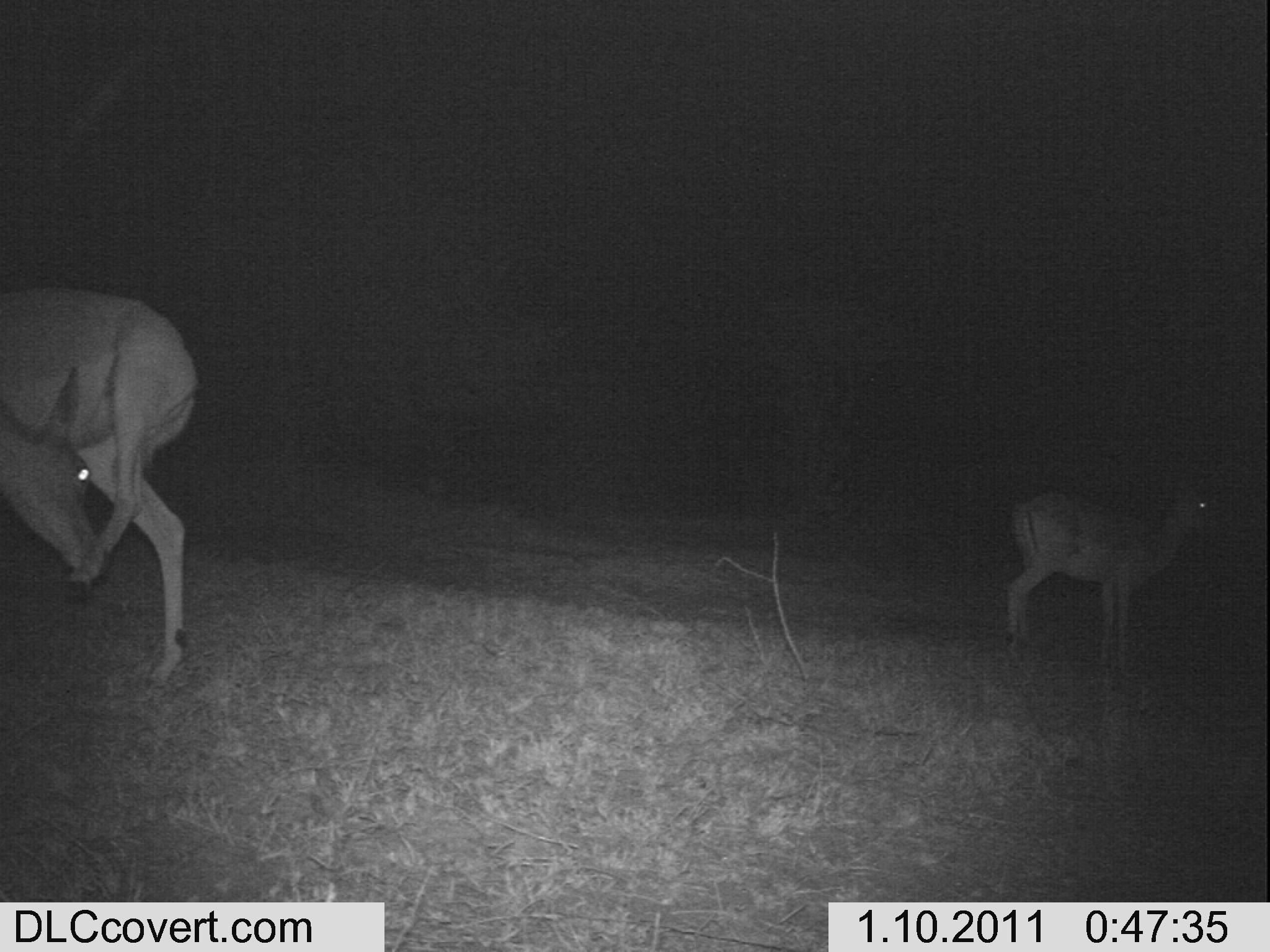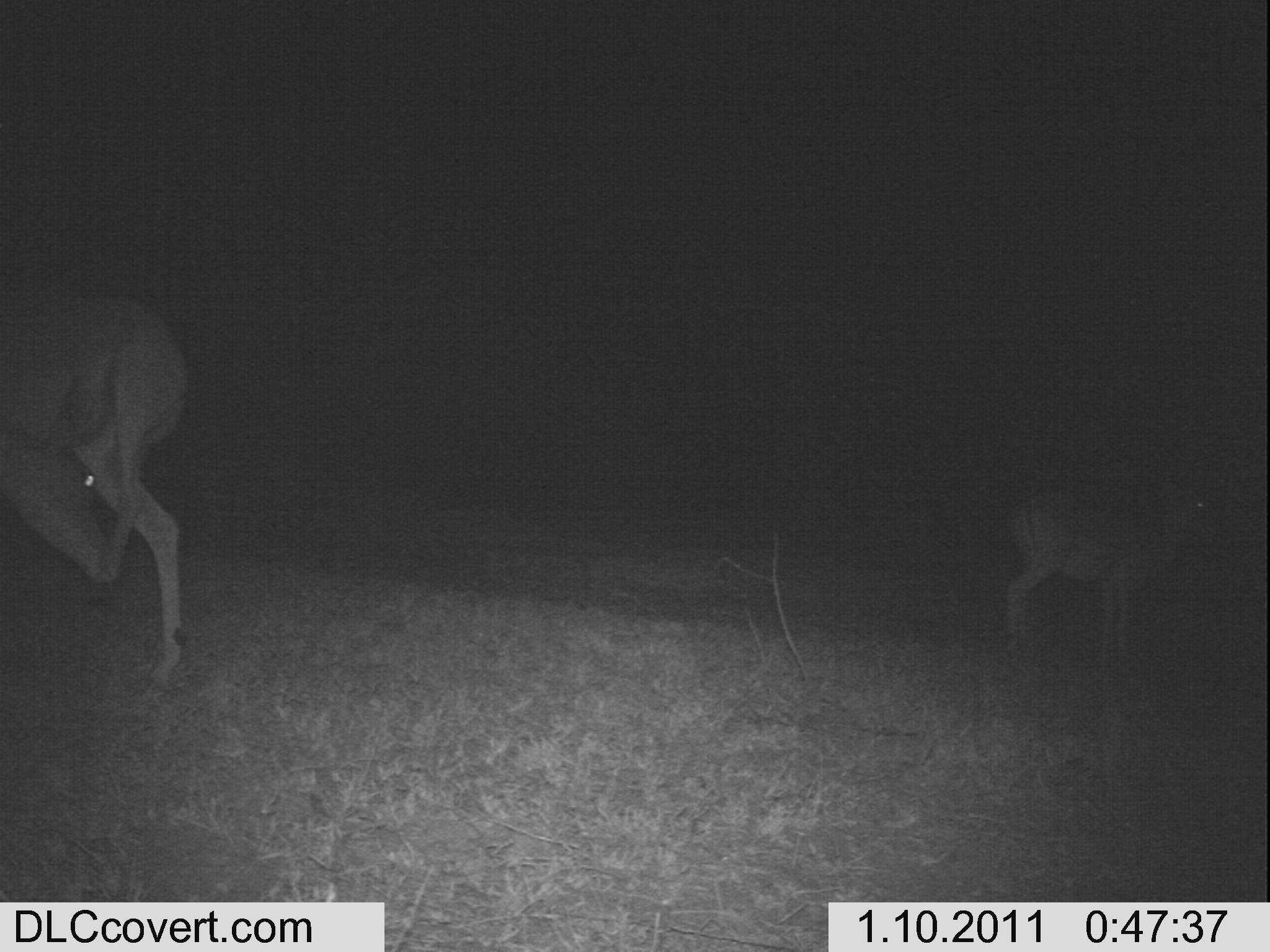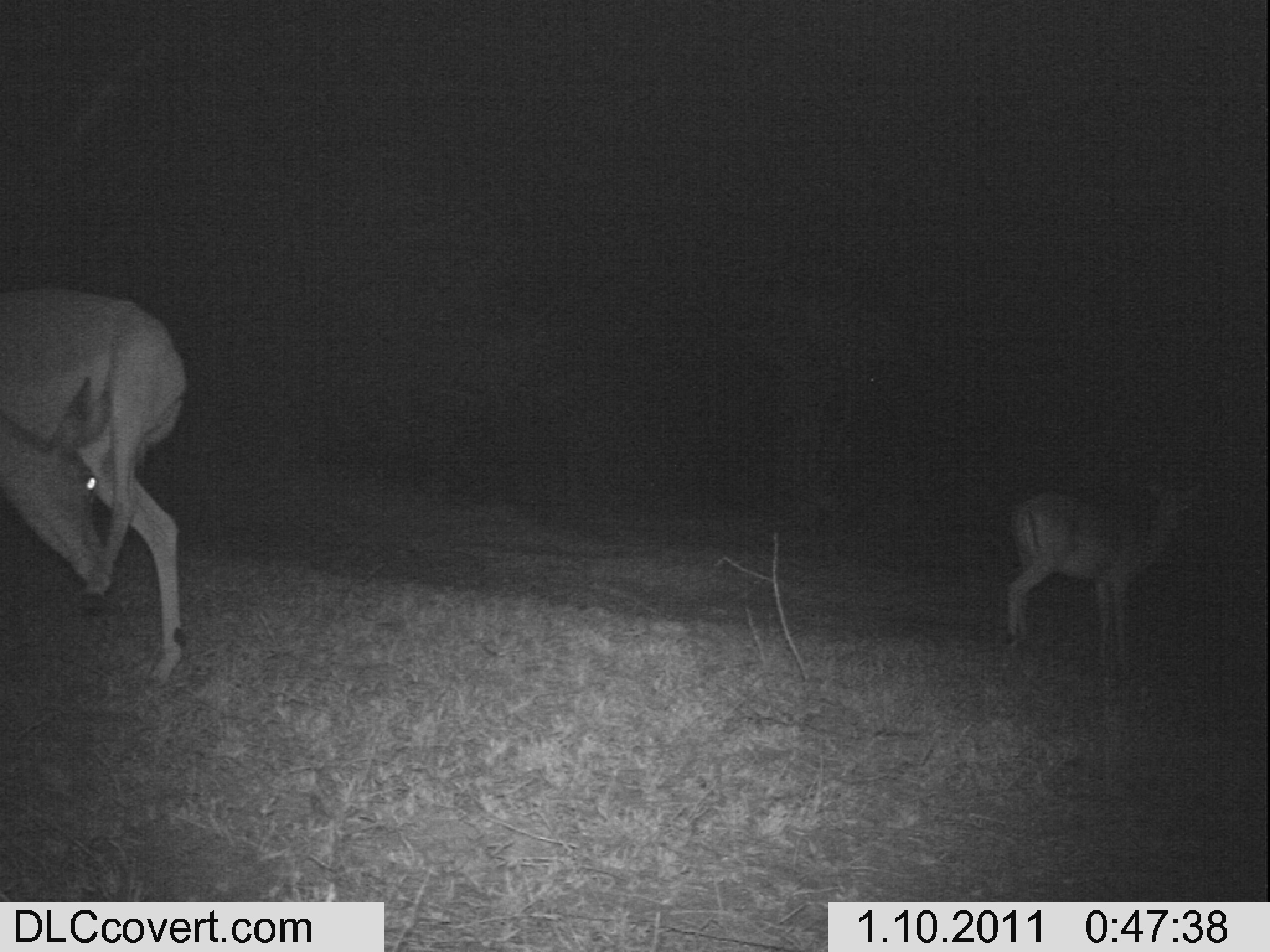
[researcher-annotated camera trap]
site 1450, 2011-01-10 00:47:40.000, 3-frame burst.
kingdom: Animalia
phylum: Chordata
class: Mammalia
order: Artiodactyla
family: Bovidae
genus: Aepyceros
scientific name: Aepyceros melampus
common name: impala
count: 2